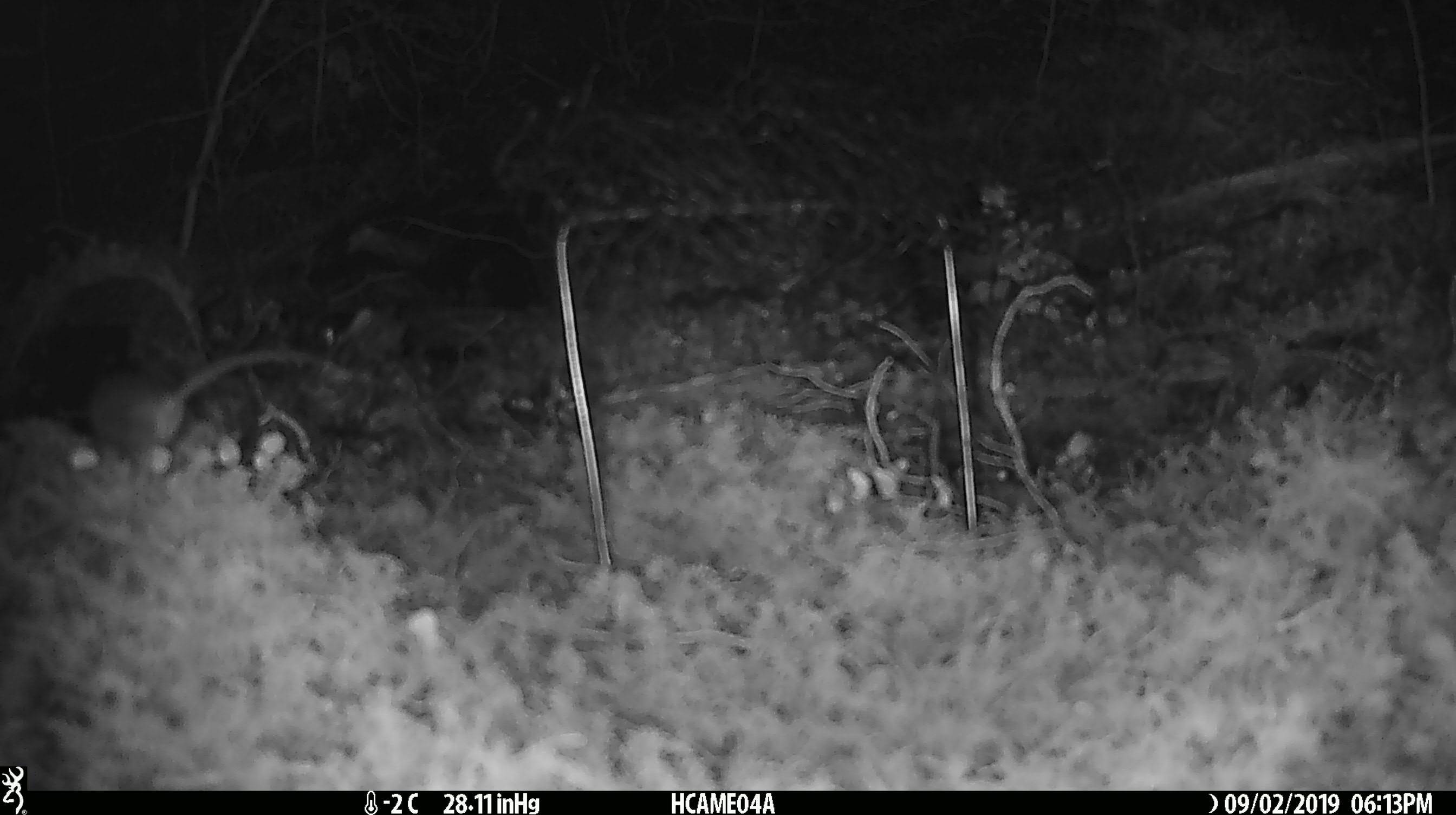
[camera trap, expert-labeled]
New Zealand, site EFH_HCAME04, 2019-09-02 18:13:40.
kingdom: Animalia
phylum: Chordata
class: Mammalia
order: Rodentia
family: Muridae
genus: Mus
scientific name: Mus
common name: mouse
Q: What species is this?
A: Mouse (Mus).